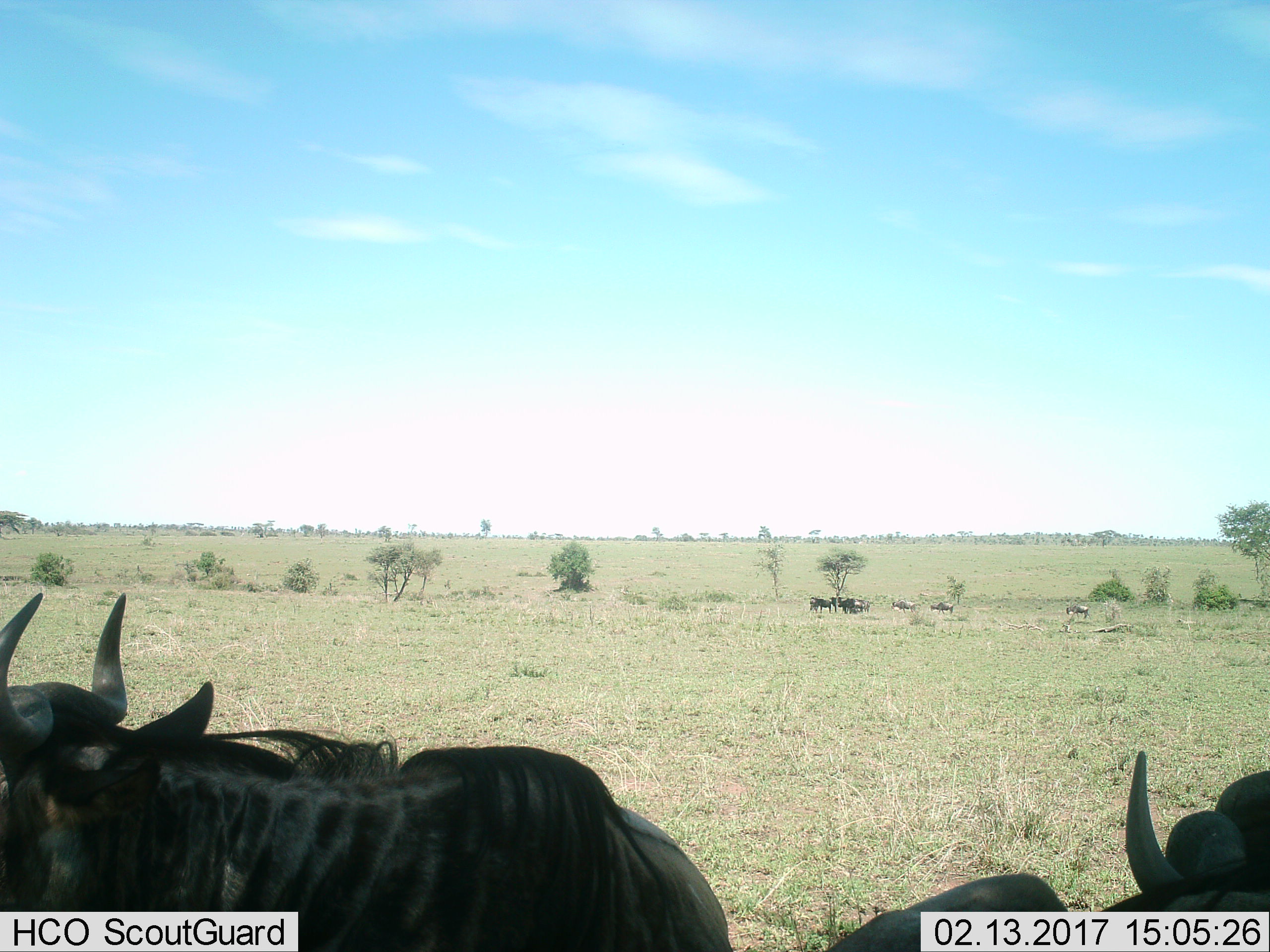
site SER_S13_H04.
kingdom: Animalia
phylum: Chordata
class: Mammalia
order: Artiodactyla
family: Bovidae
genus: Connochaetes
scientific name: Connochaetes taurinus taurinus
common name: blue wildebeest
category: wildebeestblue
Wildebeestblue (blue wildebeest) (Connochaetes taurinus taurinus), count 9. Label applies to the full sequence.